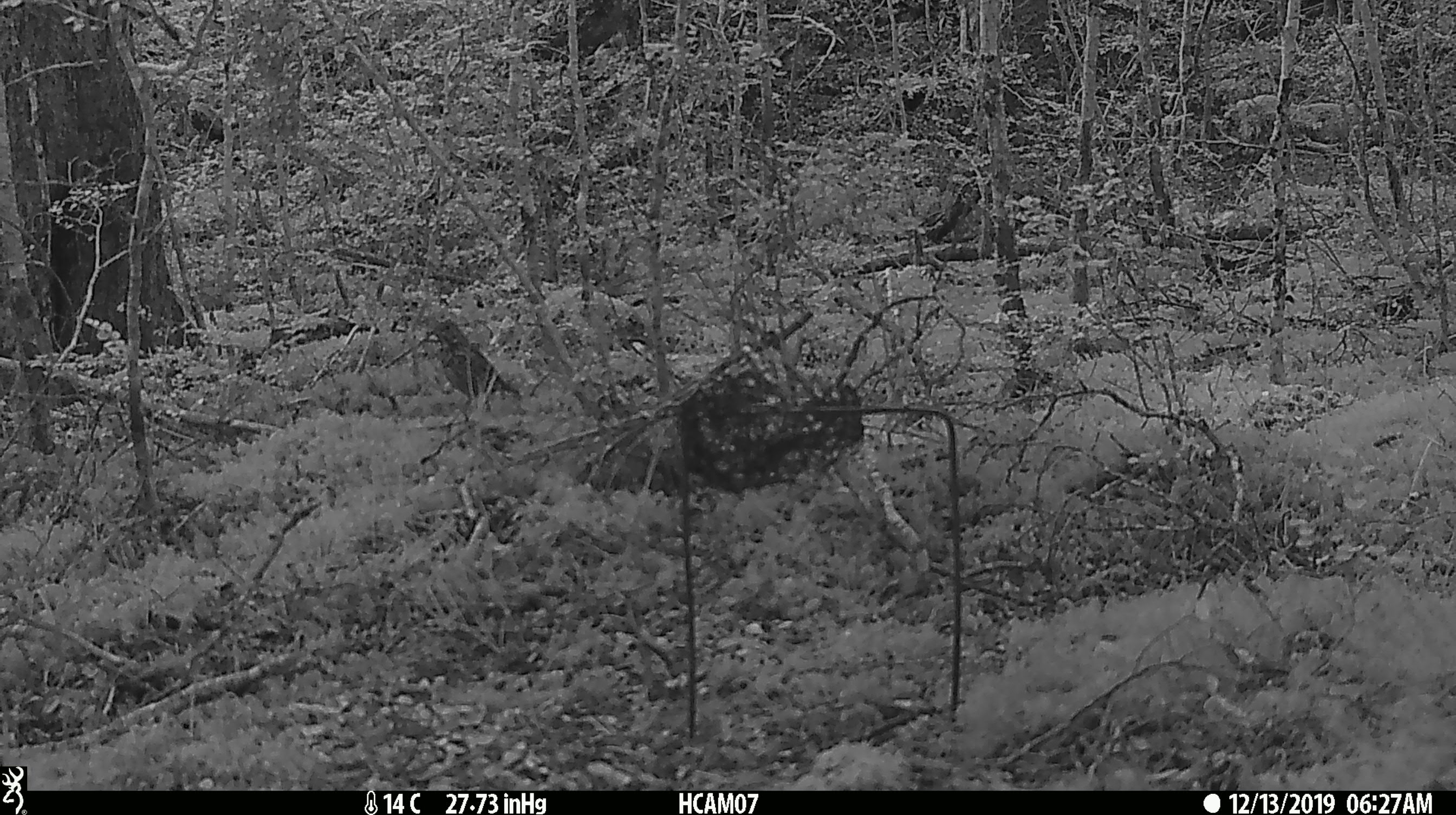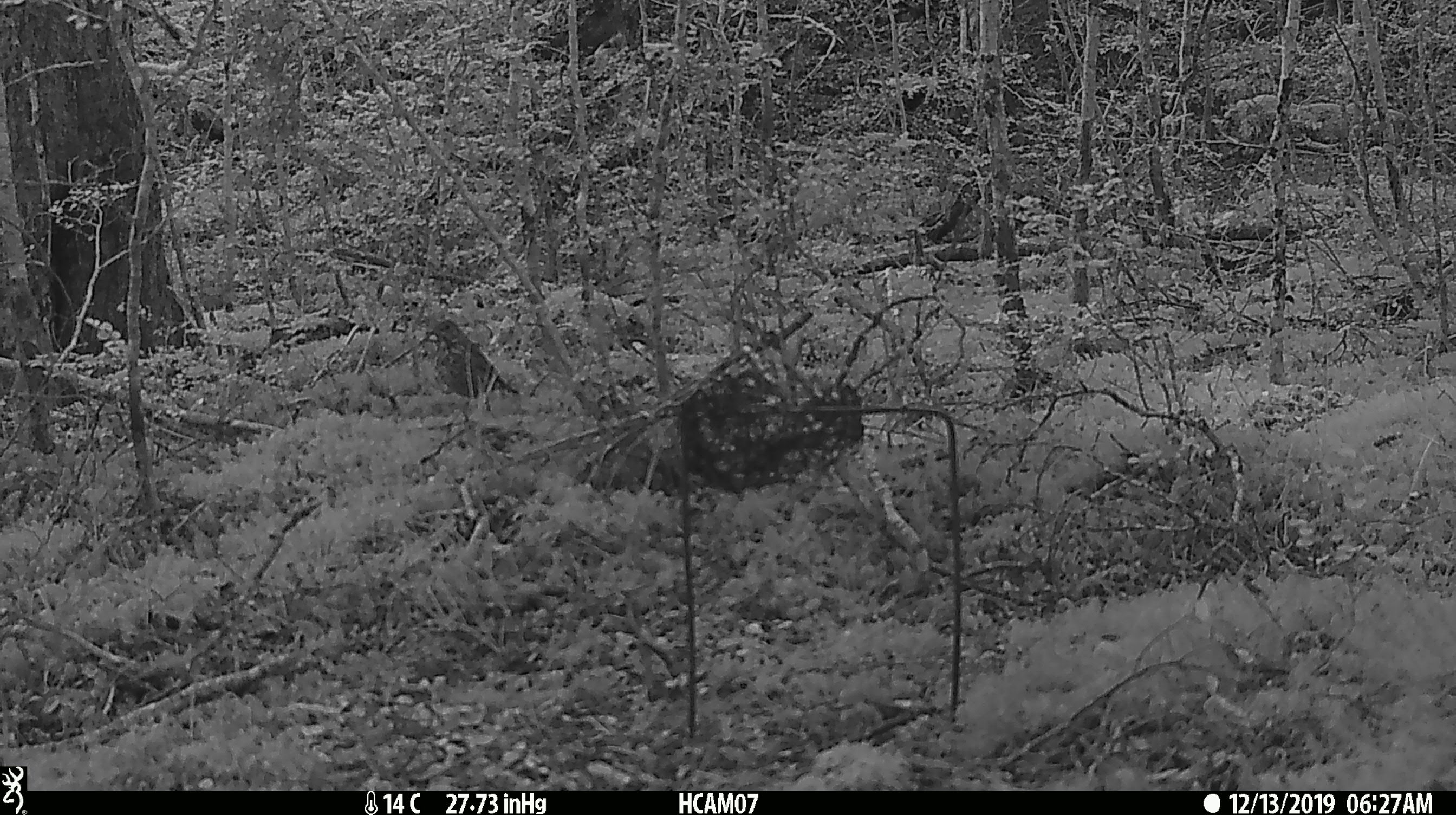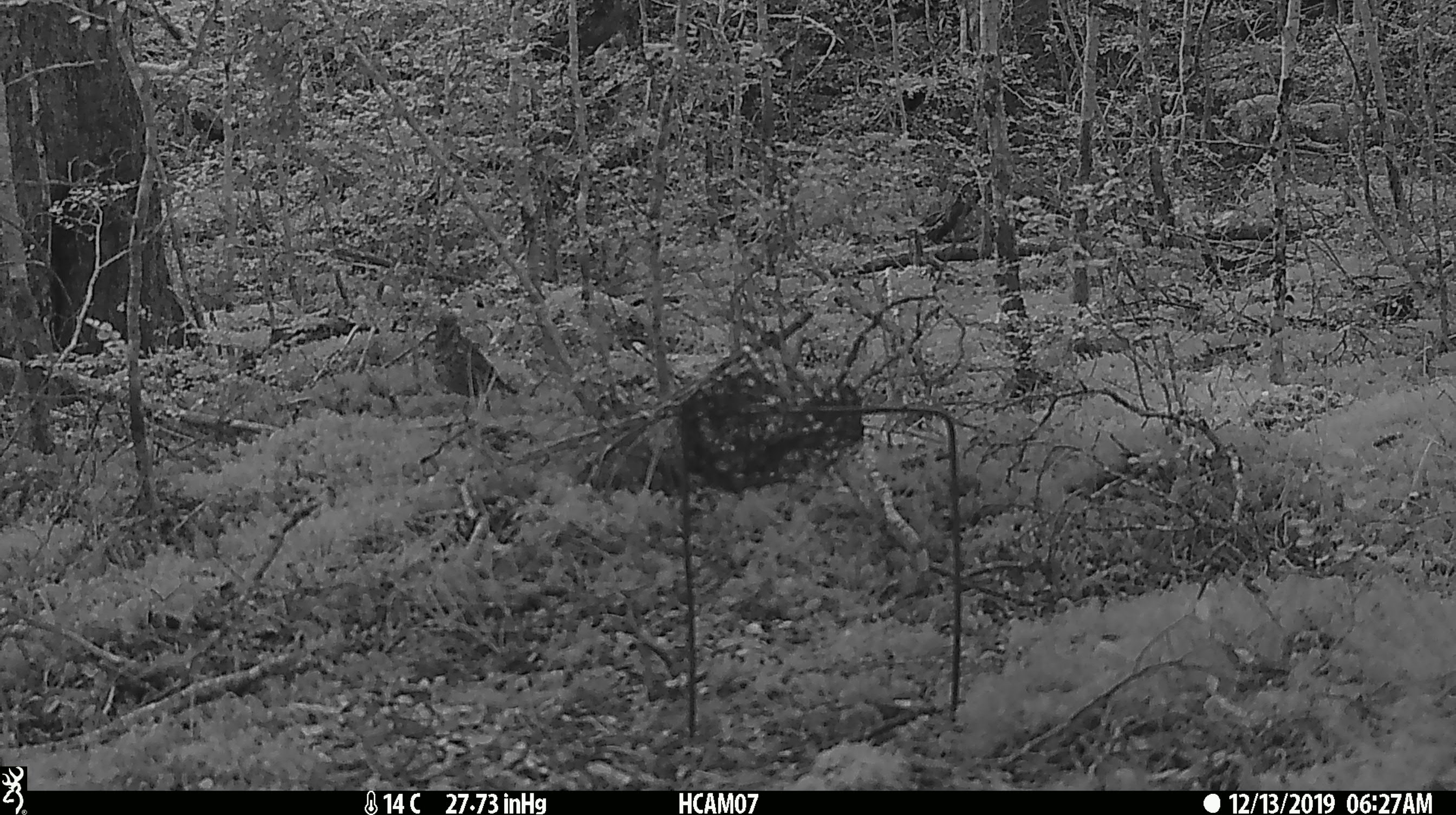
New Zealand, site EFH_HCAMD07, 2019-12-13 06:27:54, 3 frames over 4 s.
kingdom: Animalia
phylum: Chordata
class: Aves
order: Passeriformes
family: Turdidae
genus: Turdus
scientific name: Turdus philomelos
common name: song thrush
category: thrush